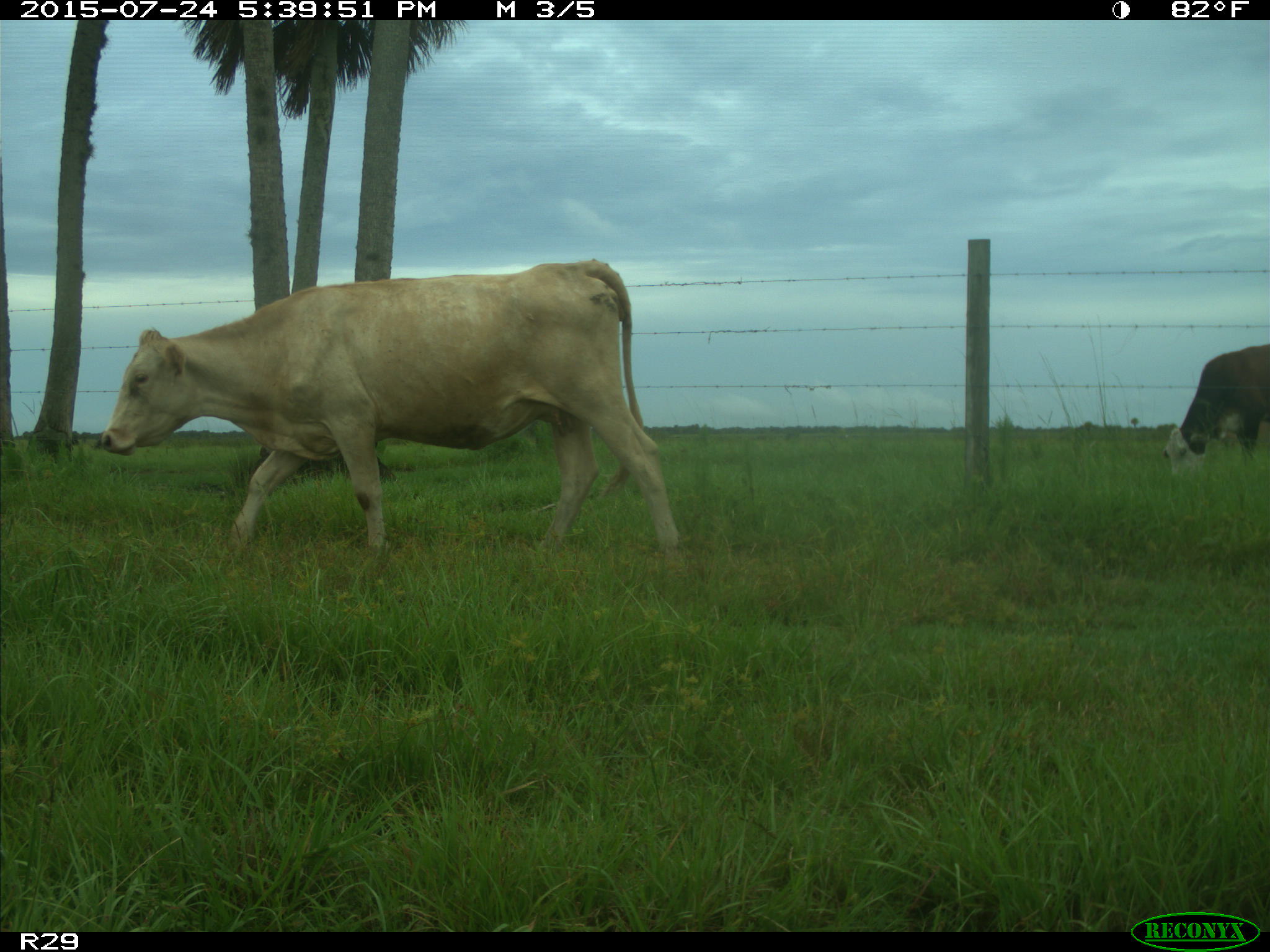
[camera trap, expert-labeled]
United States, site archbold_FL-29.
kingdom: Animalia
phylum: Chordata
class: Mammalia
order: Artiodactyla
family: Bovidae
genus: Bos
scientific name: Bos taurus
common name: domestic cow